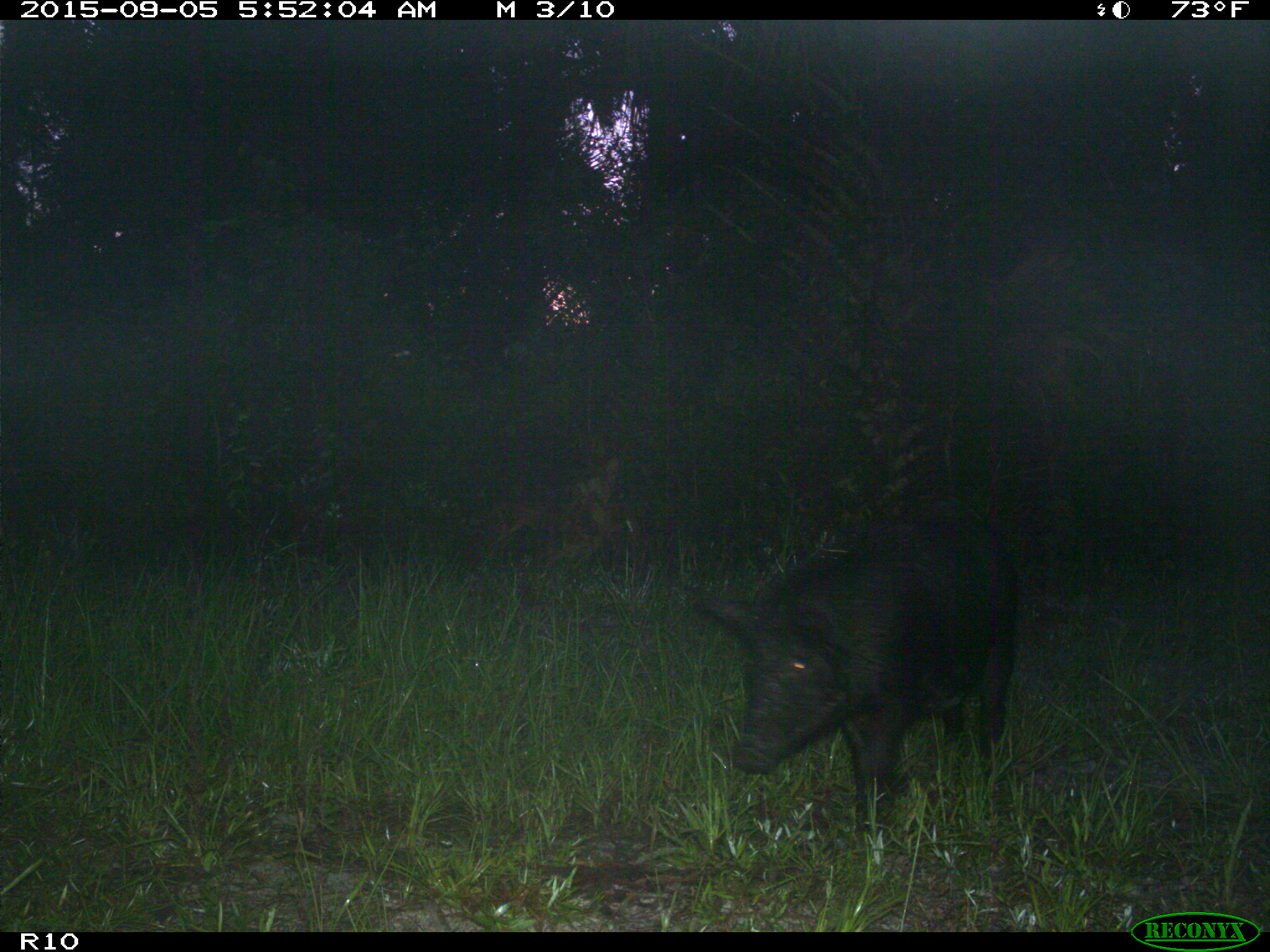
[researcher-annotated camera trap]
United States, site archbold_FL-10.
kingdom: Animalia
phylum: Chordata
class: Mammalia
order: Artiodactyla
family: Suidae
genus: Sus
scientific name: Sus scrofa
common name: wild boar